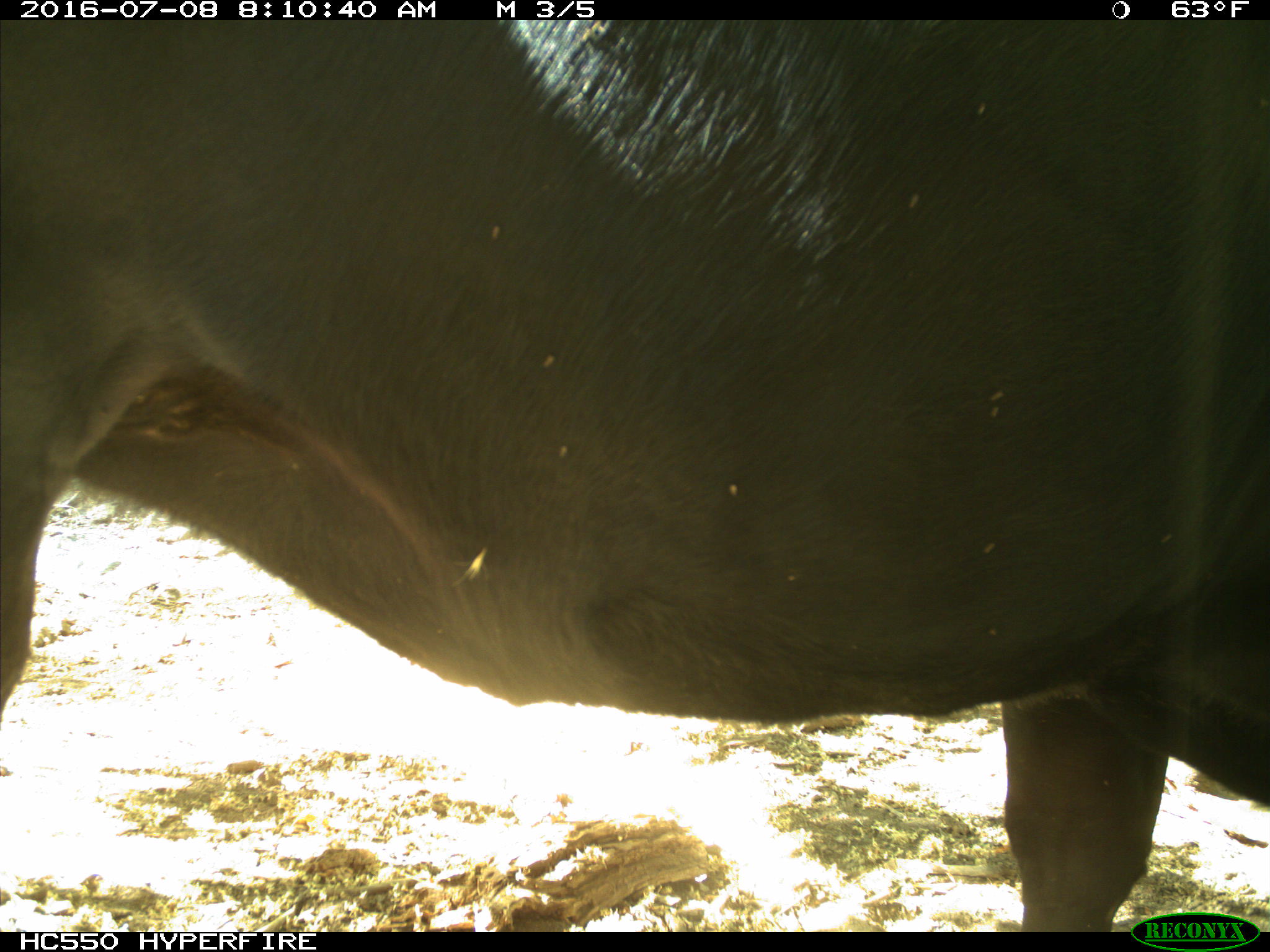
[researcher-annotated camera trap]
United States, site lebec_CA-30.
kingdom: Animalia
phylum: Chordata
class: Mammalia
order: Artiodactyla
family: Bovidae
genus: Bos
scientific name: Bos taurus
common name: domestic cow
Bos taurus (domestic cow).